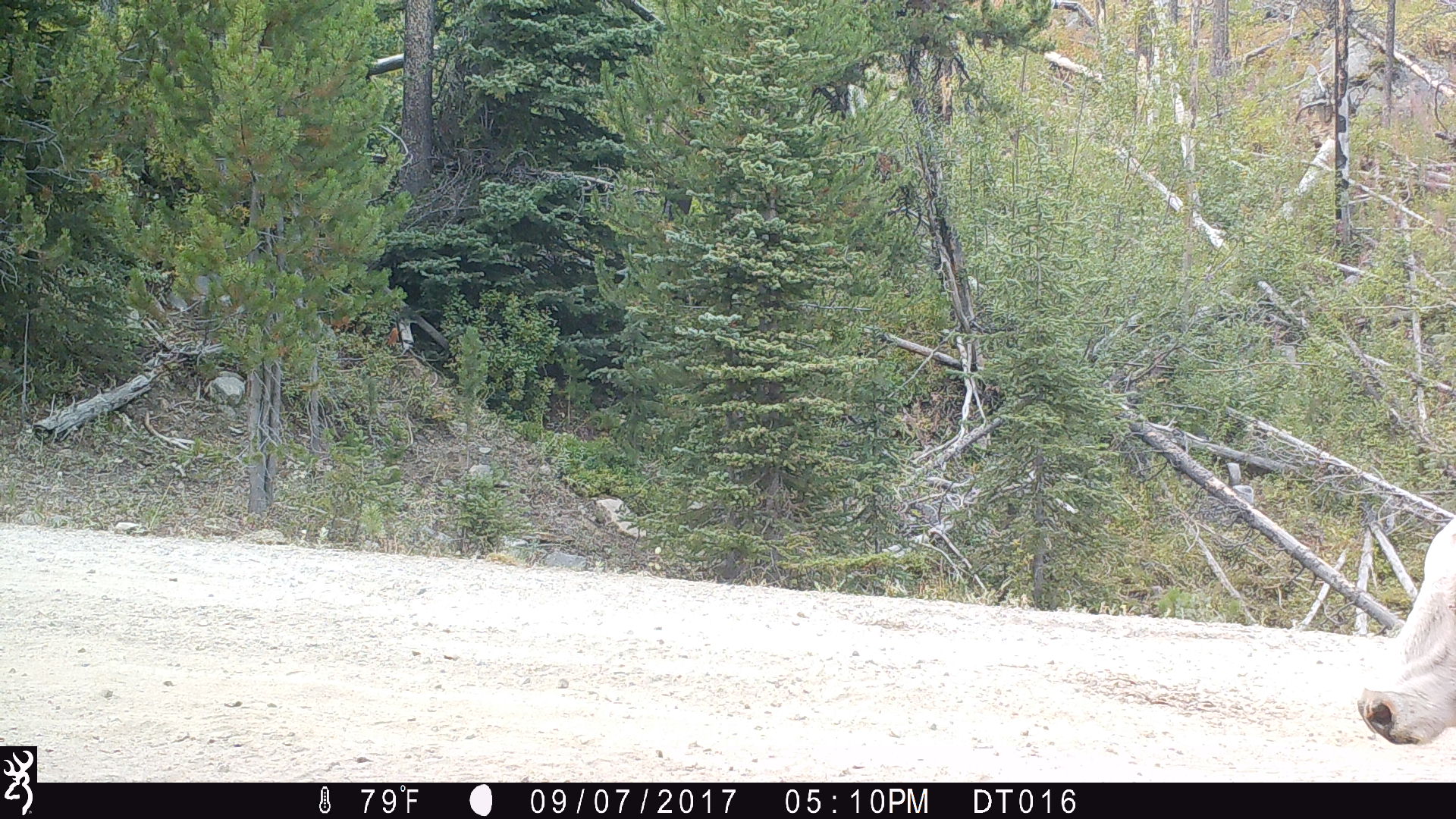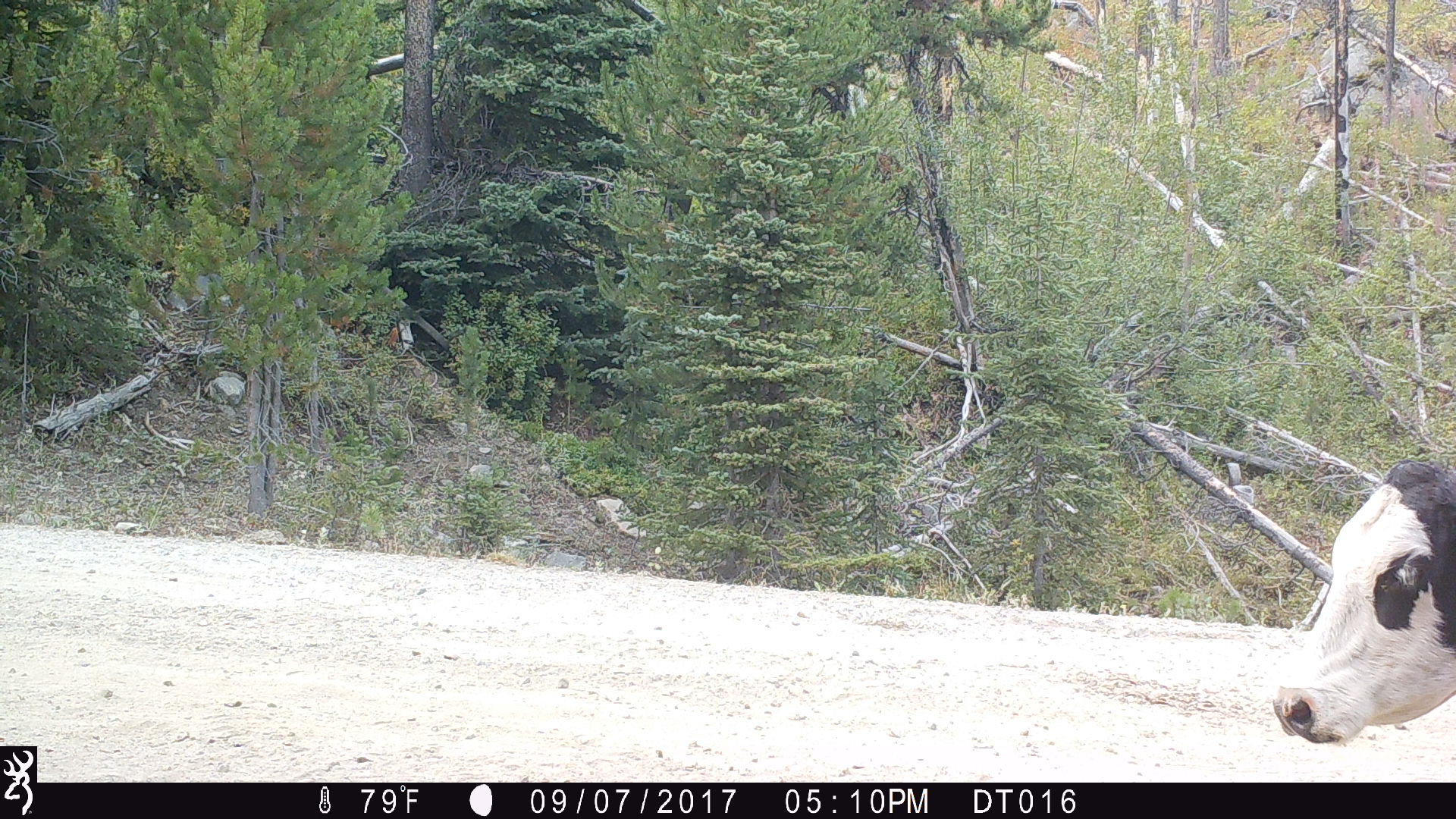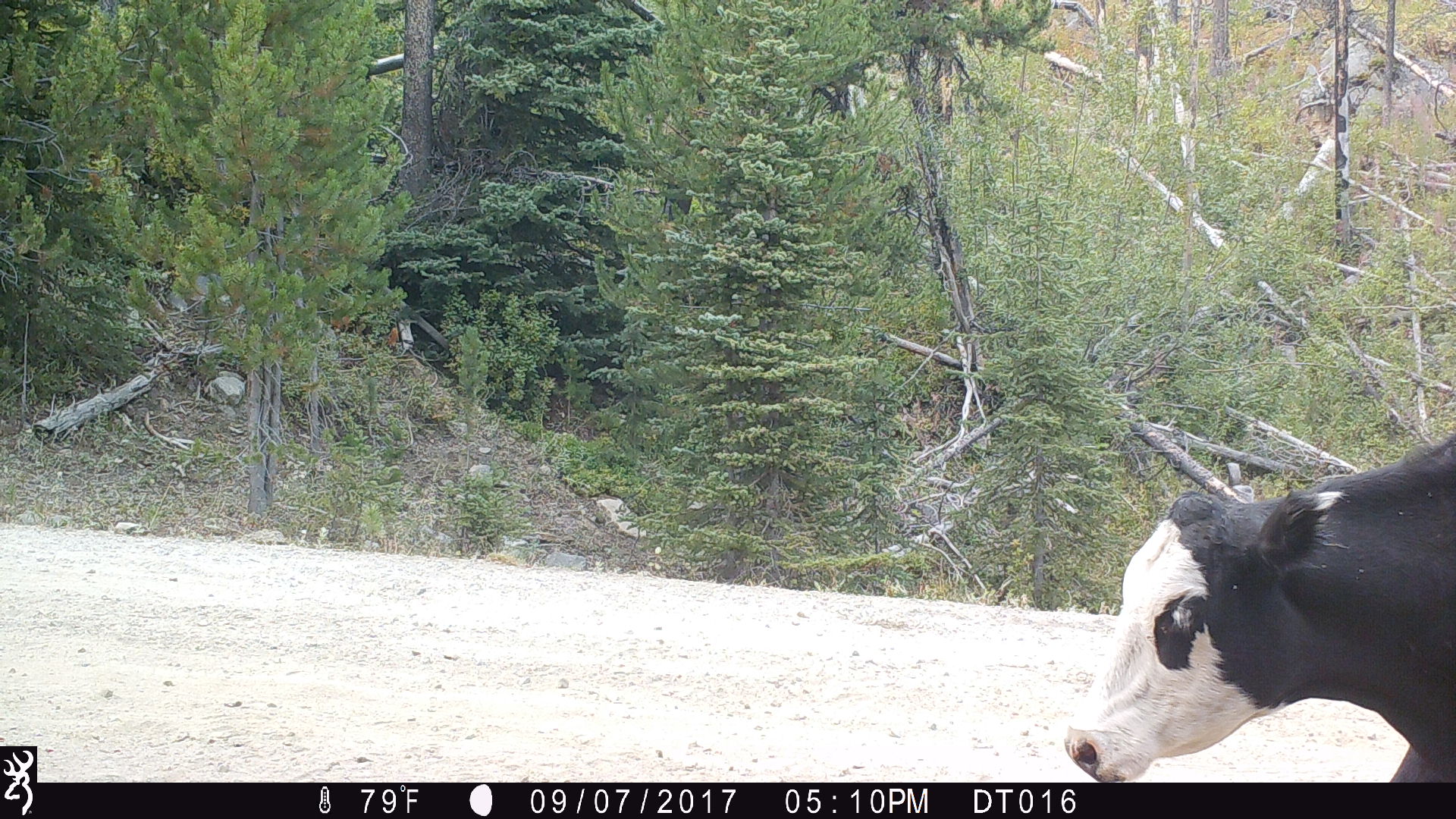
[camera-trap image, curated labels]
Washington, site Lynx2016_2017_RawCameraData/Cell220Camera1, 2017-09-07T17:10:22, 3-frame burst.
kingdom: Animalia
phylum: Chordata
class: Mammalia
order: Artiodactyla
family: Bovidae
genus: Bos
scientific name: Bos taurus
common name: domestic cattle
Domestic cattle (Bos taurus). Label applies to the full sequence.